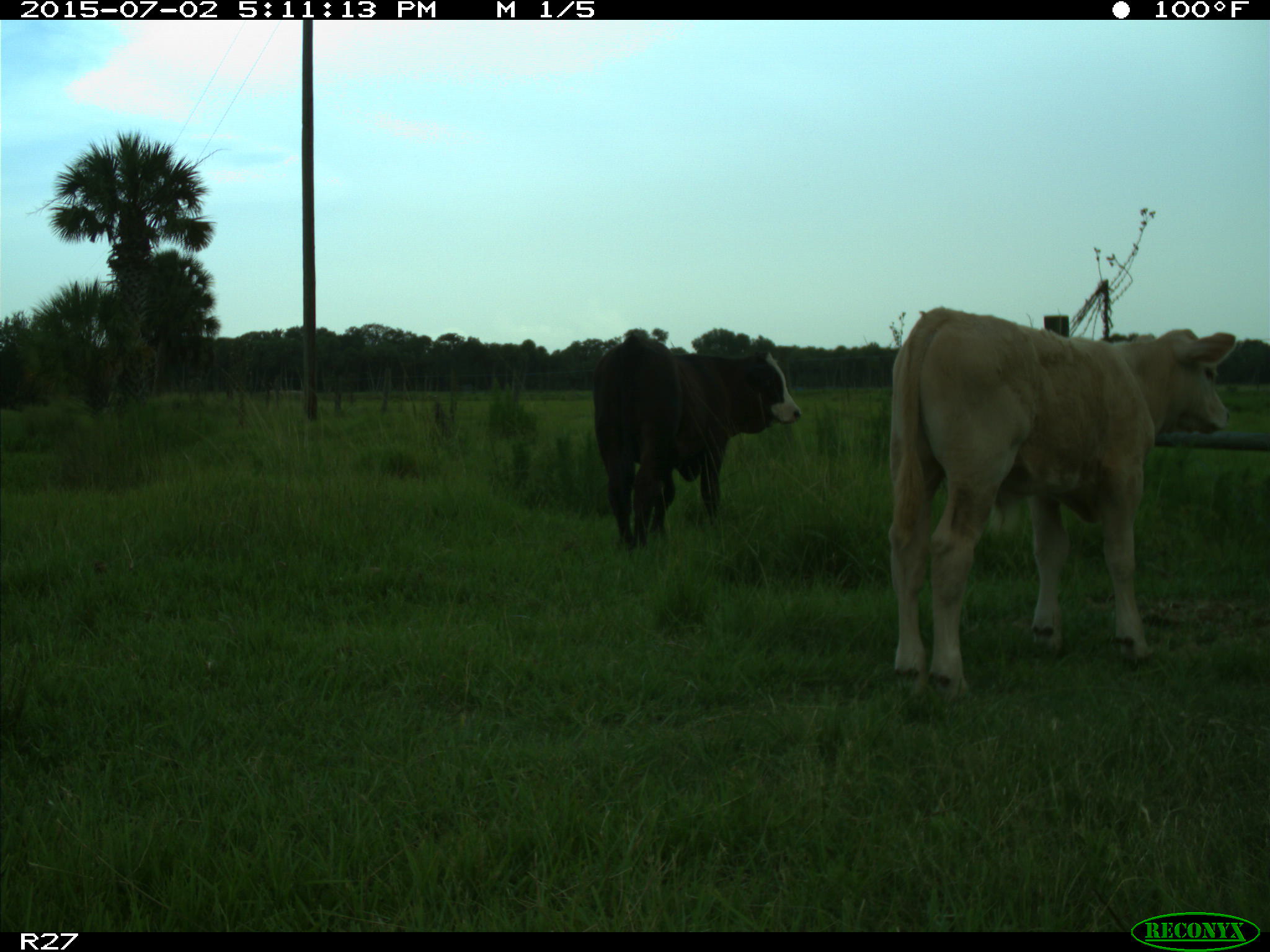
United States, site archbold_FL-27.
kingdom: Animalia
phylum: Chordata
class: Mammalia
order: Artiodactyla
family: Bovidae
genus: Bos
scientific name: Bos taurus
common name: domestic cow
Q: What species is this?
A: Bos taurus (domestic cow).